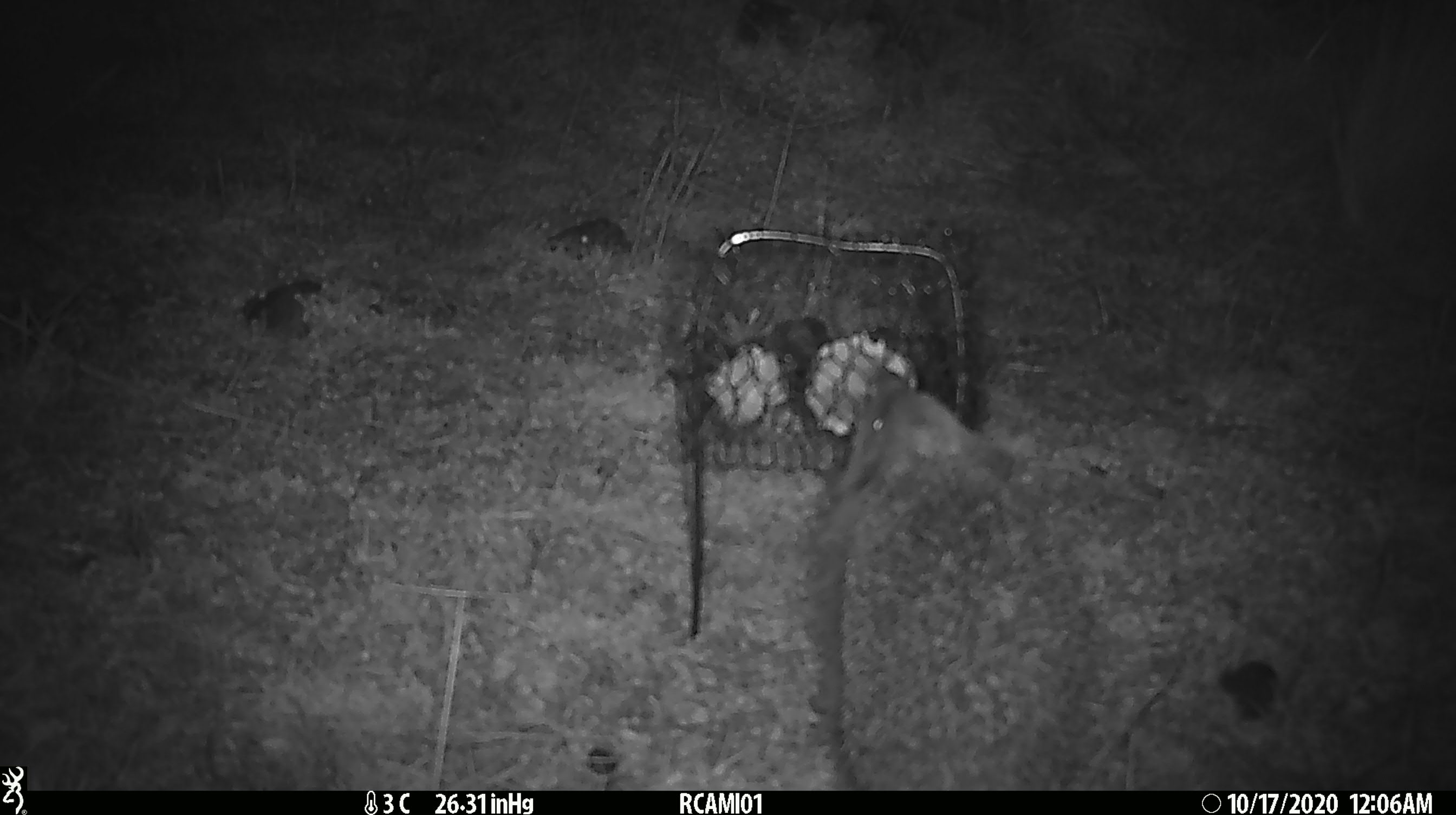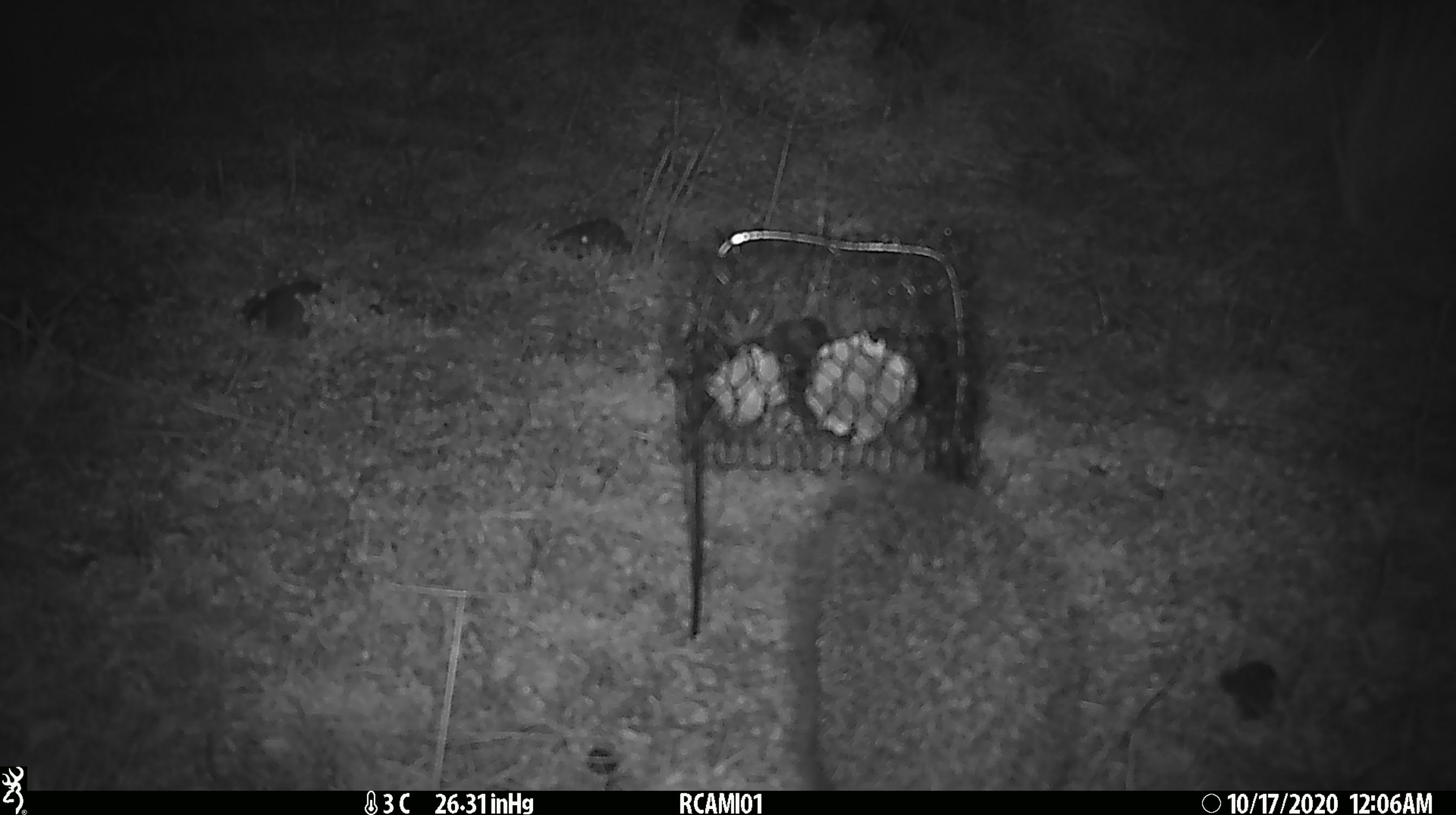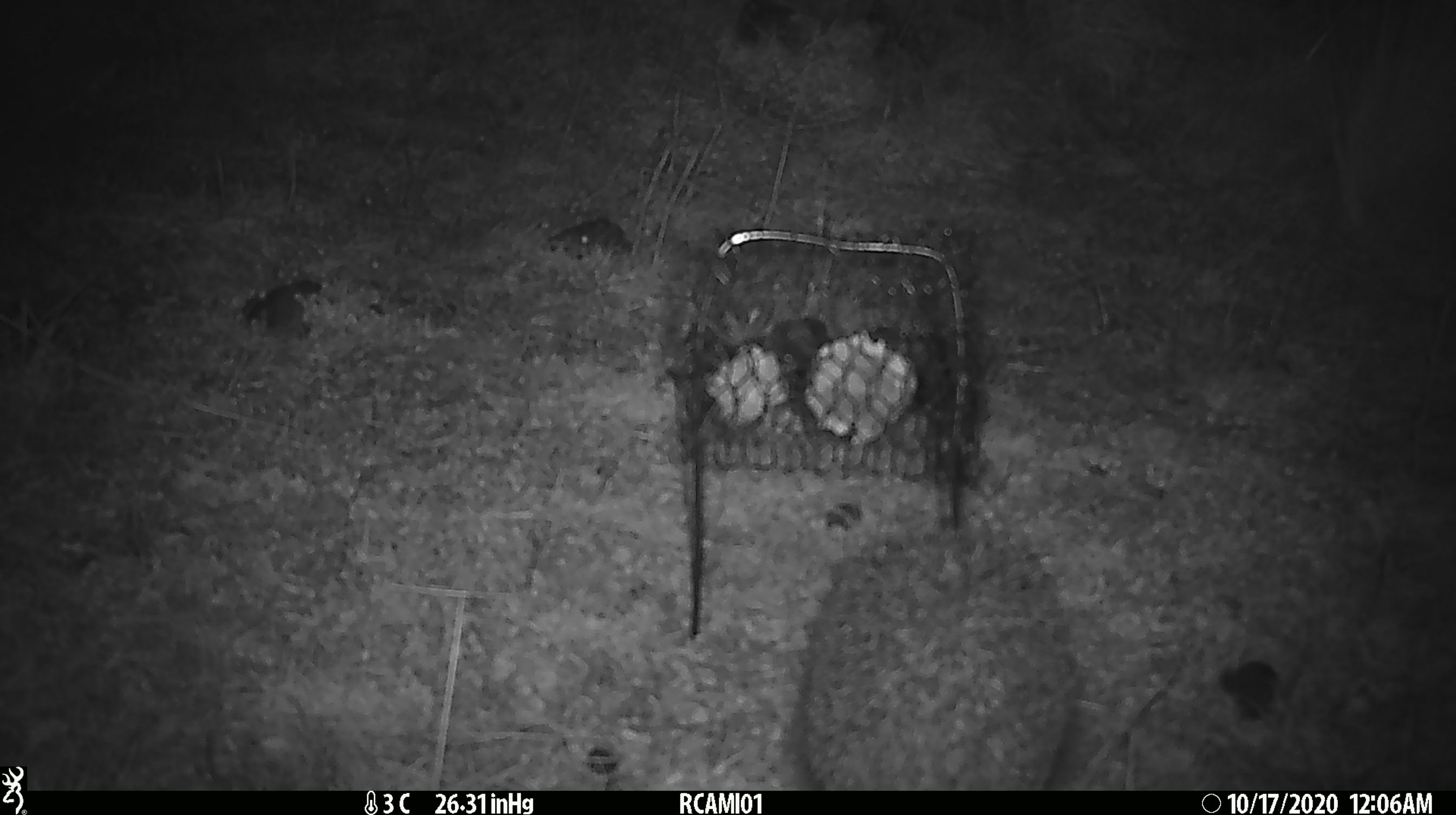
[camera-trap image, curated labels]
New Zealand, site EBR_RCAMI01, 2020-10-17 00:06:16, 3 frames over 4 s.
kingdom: Animalia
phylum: Chordata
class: Mammalia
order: Eulipotyphla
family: Erinaceidae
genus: Erinaceus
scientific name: Erinaceus europaeus europaeus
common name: european hedgehog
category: hedgehog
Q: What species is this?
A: Hedgehog (european hedgehog) (Erinaceus europaeus europaeus).